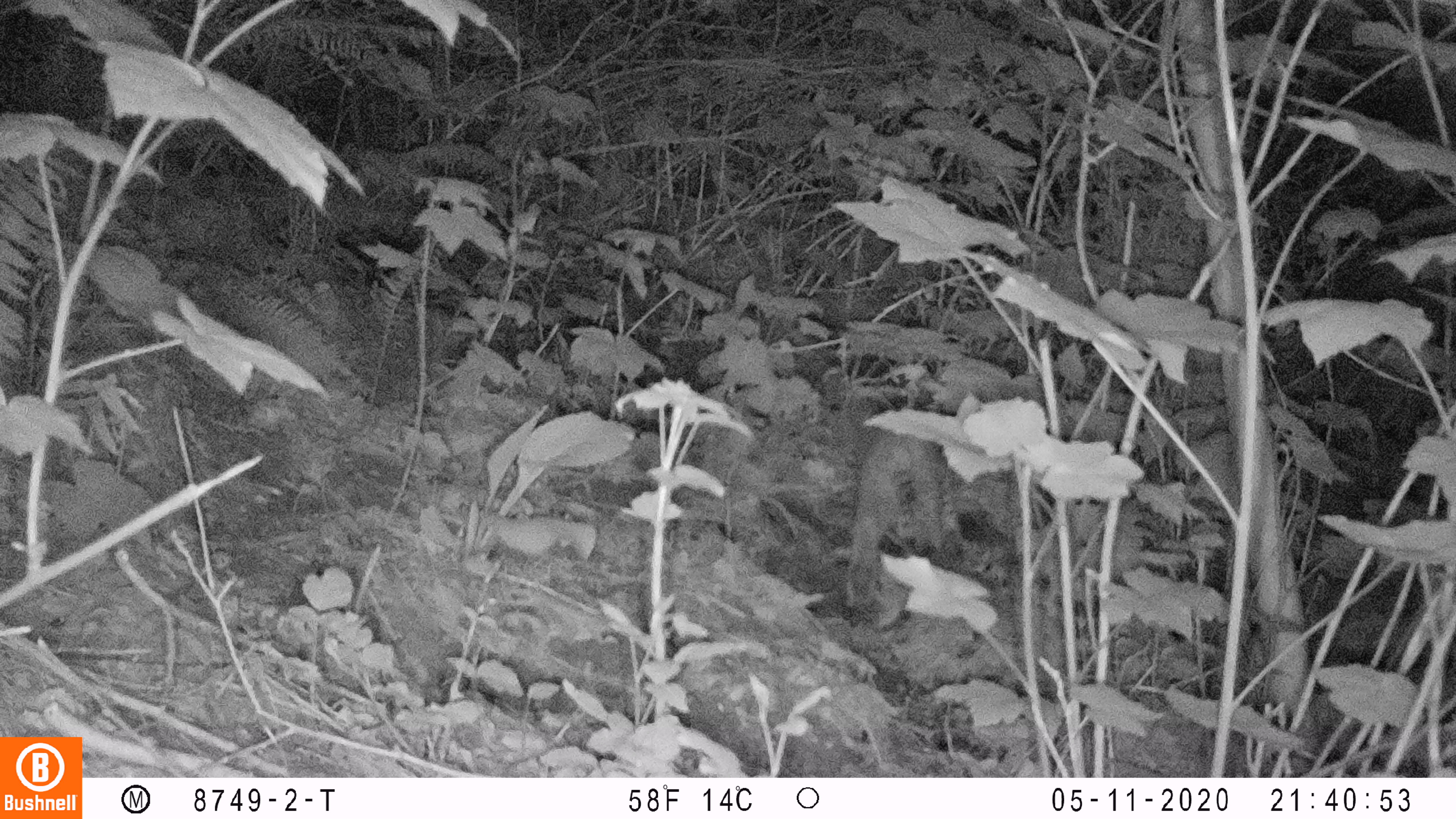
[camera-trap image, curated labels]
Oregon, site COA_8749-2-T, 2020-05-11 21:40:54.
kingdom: Animalia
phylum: Chordata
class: Mammalia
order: Carnivora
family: Felidae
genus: Lynx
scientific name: Lynx rufus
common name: bobcat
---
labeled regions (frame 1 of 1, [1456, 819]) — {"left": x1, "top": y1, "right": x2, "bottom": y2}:
bobcat: {"left": 833, "top": 398, "right": 976, "bottom": 627}